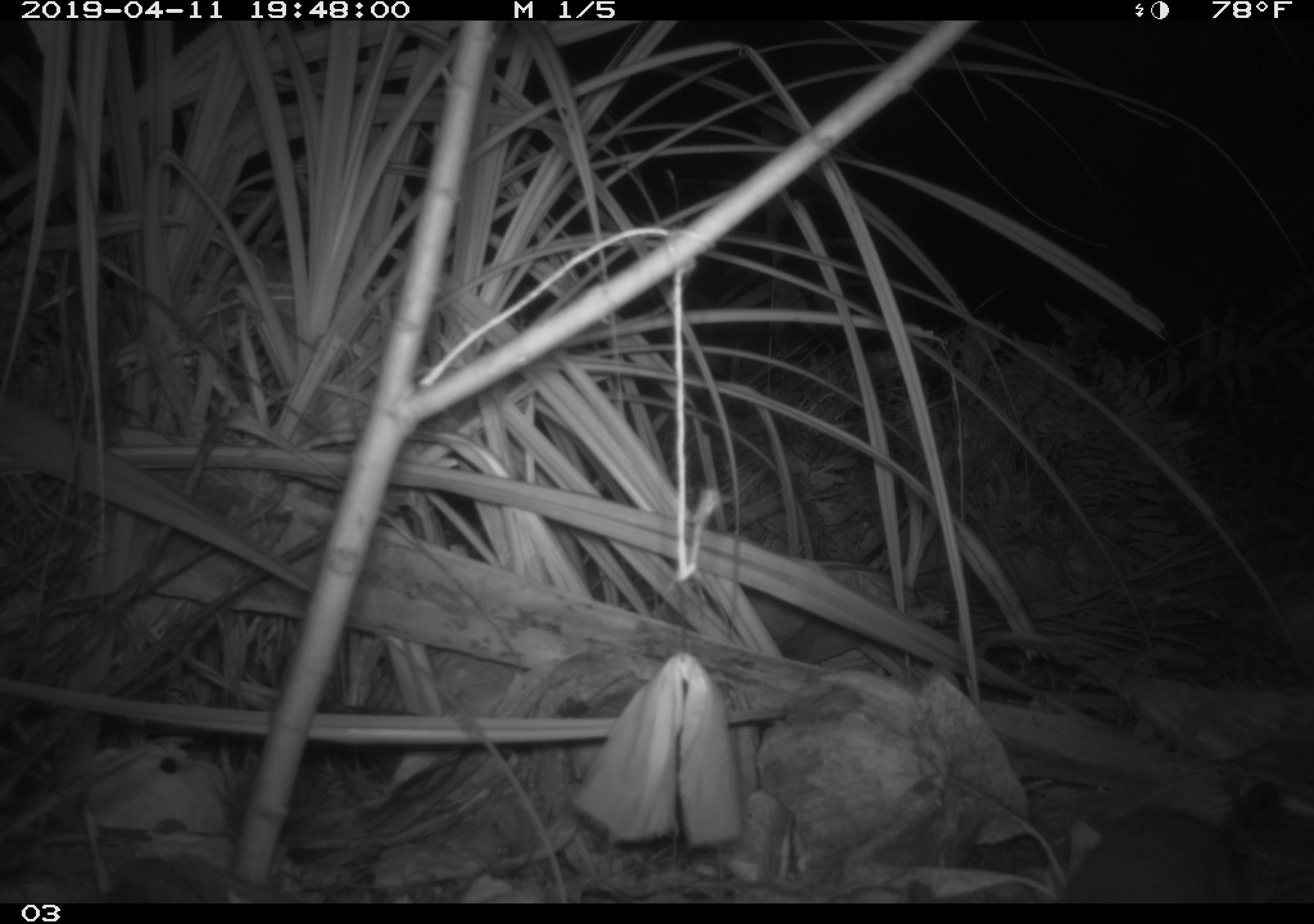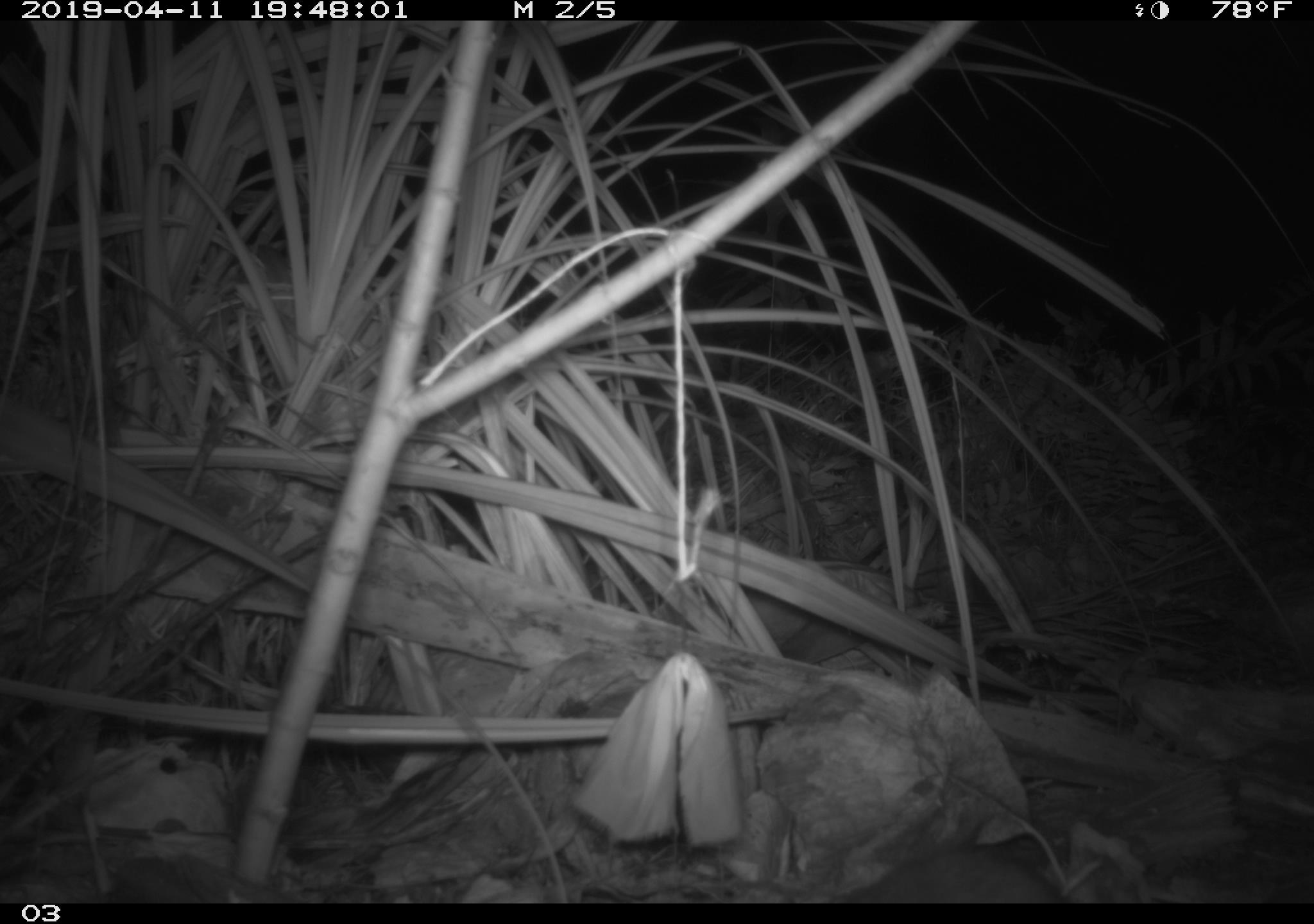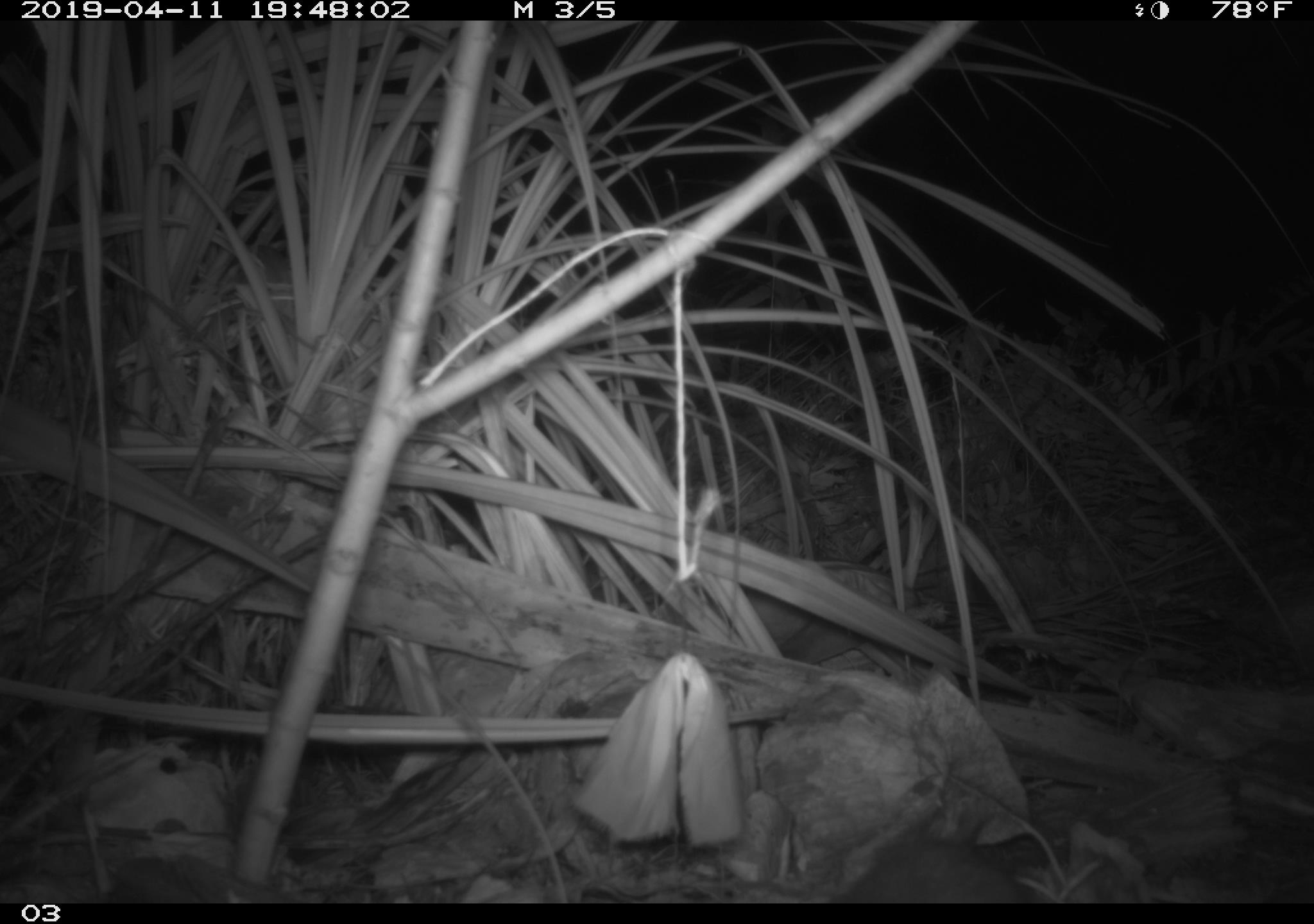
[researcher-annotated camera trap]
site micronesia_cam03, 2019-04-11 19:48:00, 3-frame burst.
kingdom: Animalia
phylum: Chordata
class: Mammalia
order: Rodentia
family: Muridae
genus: Rattus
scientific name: Rattus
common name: rat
Rat (Rattus).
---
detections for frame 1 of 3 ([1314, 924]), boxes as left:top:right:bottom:
rat: 1049:803:1257:903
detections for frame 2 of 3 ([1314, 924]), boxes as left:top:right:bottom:
rat: 839:846:1065:903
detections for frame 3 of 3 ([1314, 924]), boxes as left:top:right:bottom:
rat: 831:835:1034:903